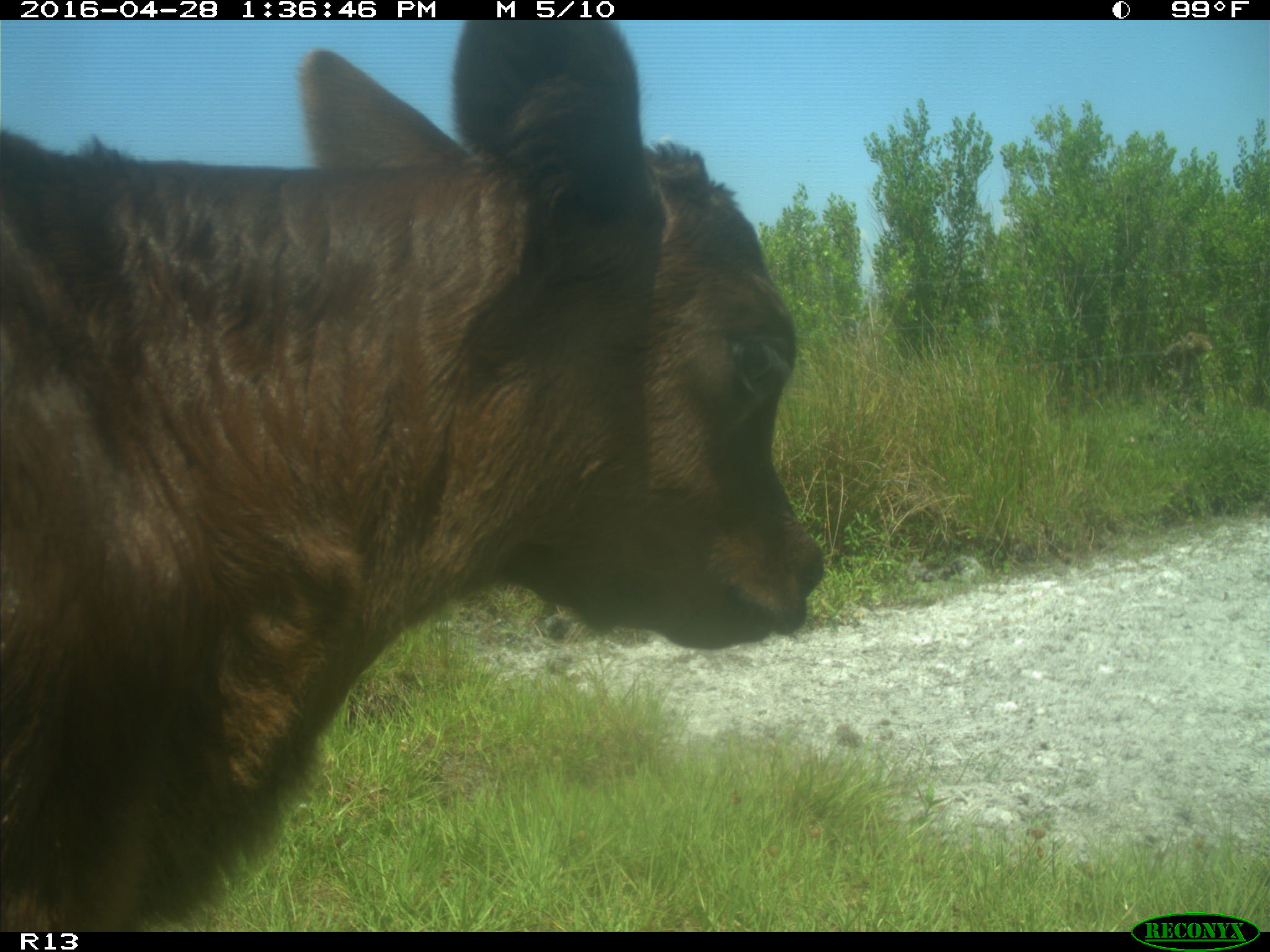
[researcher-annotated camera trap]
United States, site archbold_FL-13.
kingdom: Animalia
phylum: Chordata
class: Mammalia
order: Artiodactyla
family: Bovidae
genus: Bos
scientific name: Bos taurus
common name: domestic cow